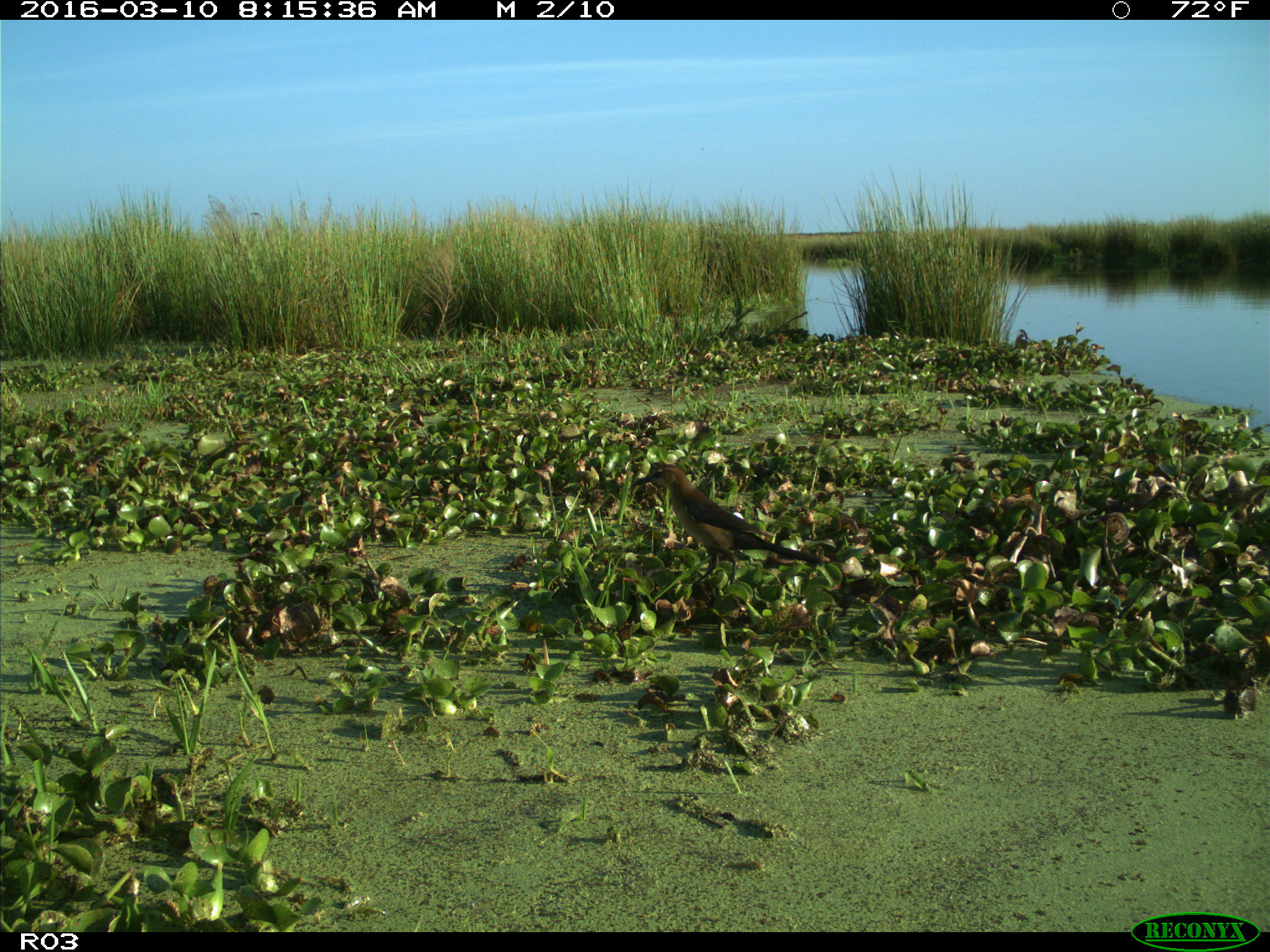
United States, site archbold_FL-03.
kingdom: Animalia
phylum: Chordata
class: Aves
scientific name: Aves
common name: birds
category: unidentified bird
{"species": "unidentified bird (birds) (Aves)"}